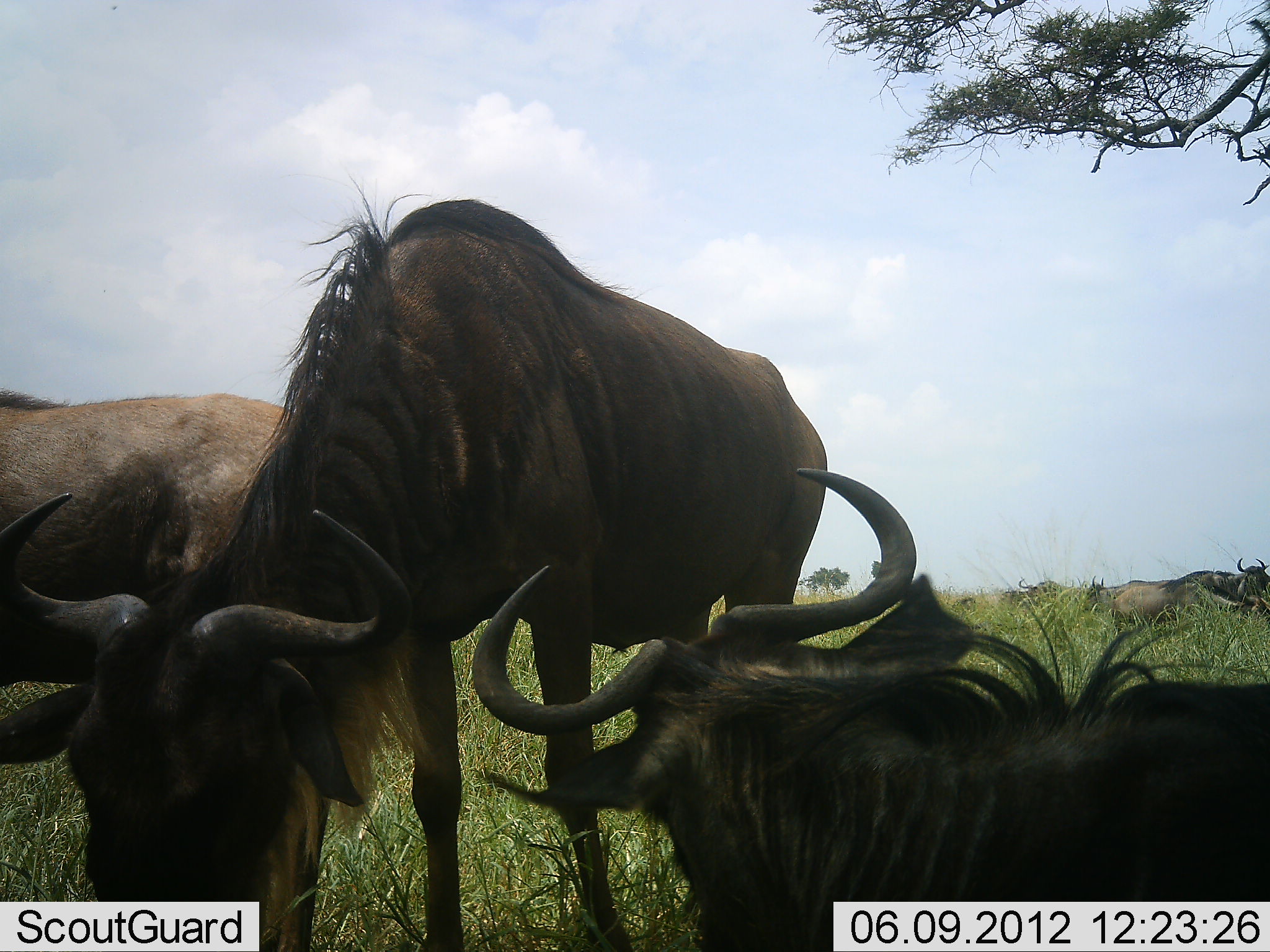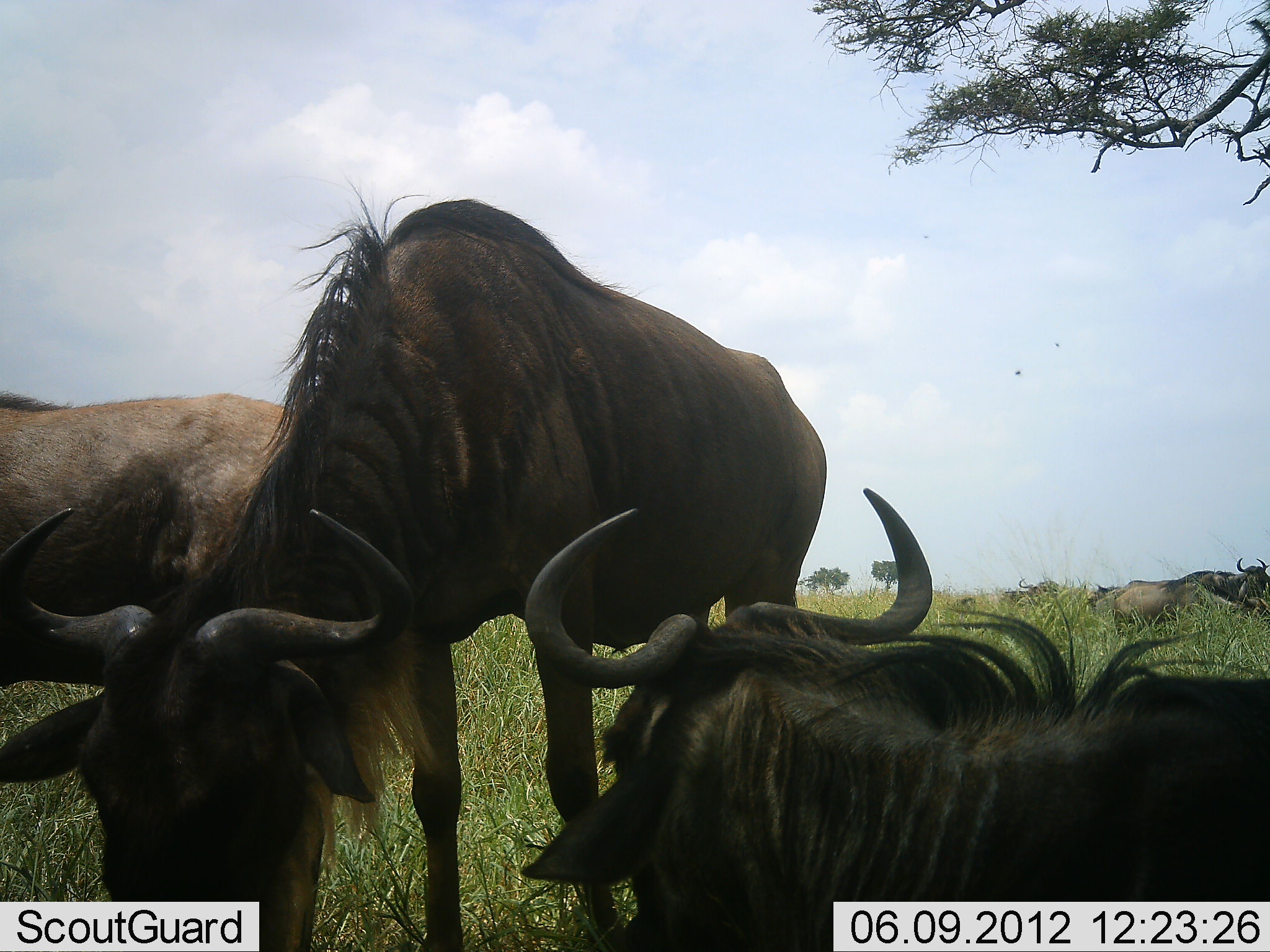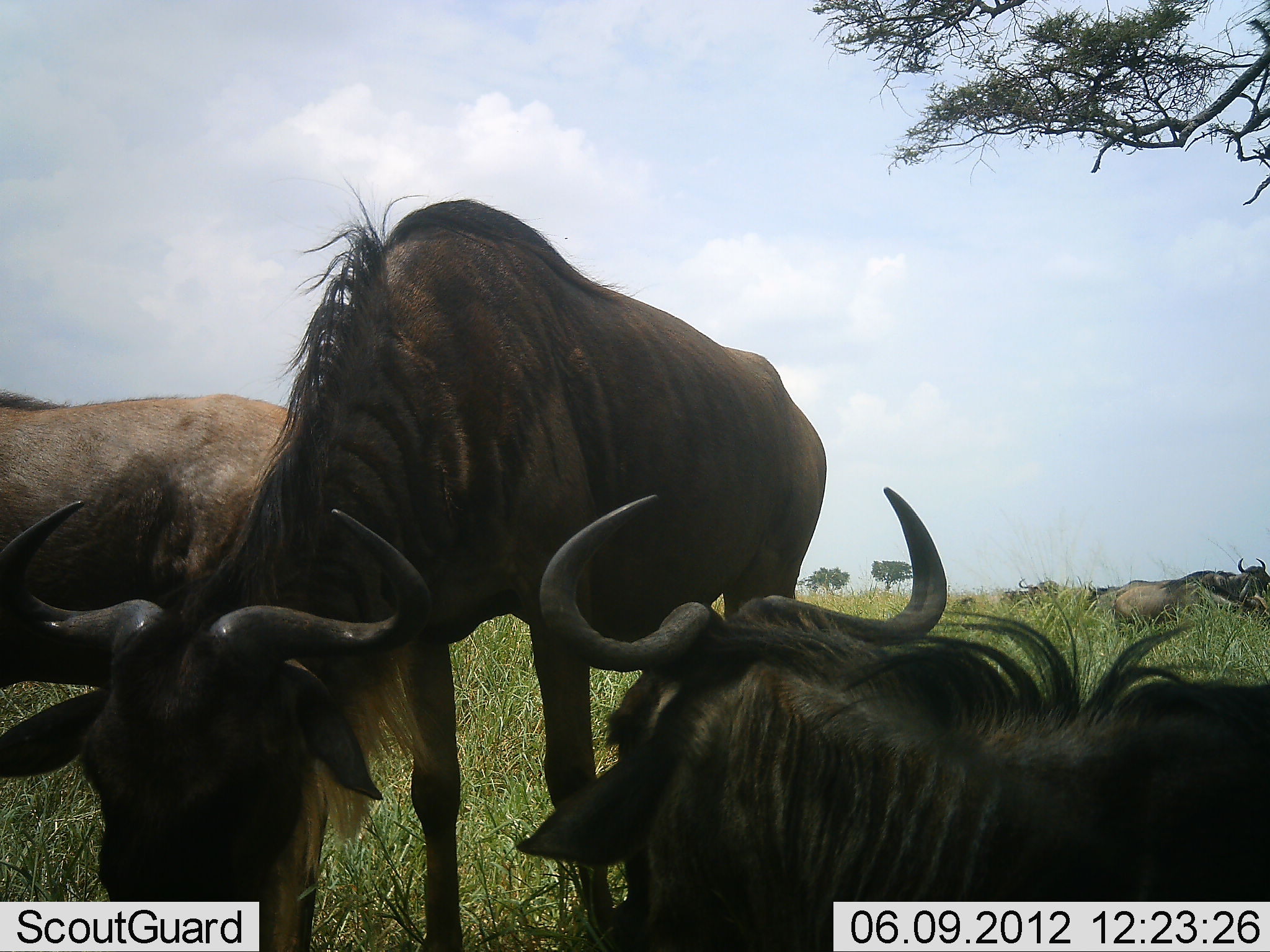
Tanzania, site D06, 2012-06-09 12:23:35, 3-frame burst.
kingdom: Animalia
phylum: Chordata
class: Mammalia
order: Artiodactyla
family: Bovidae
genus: Connochaetes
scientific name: Connochaetes taurinus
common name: blue wildebeest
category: wildebeest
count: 6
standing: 70%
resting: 60%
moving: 20%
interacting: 0%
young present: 0%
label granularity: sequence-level